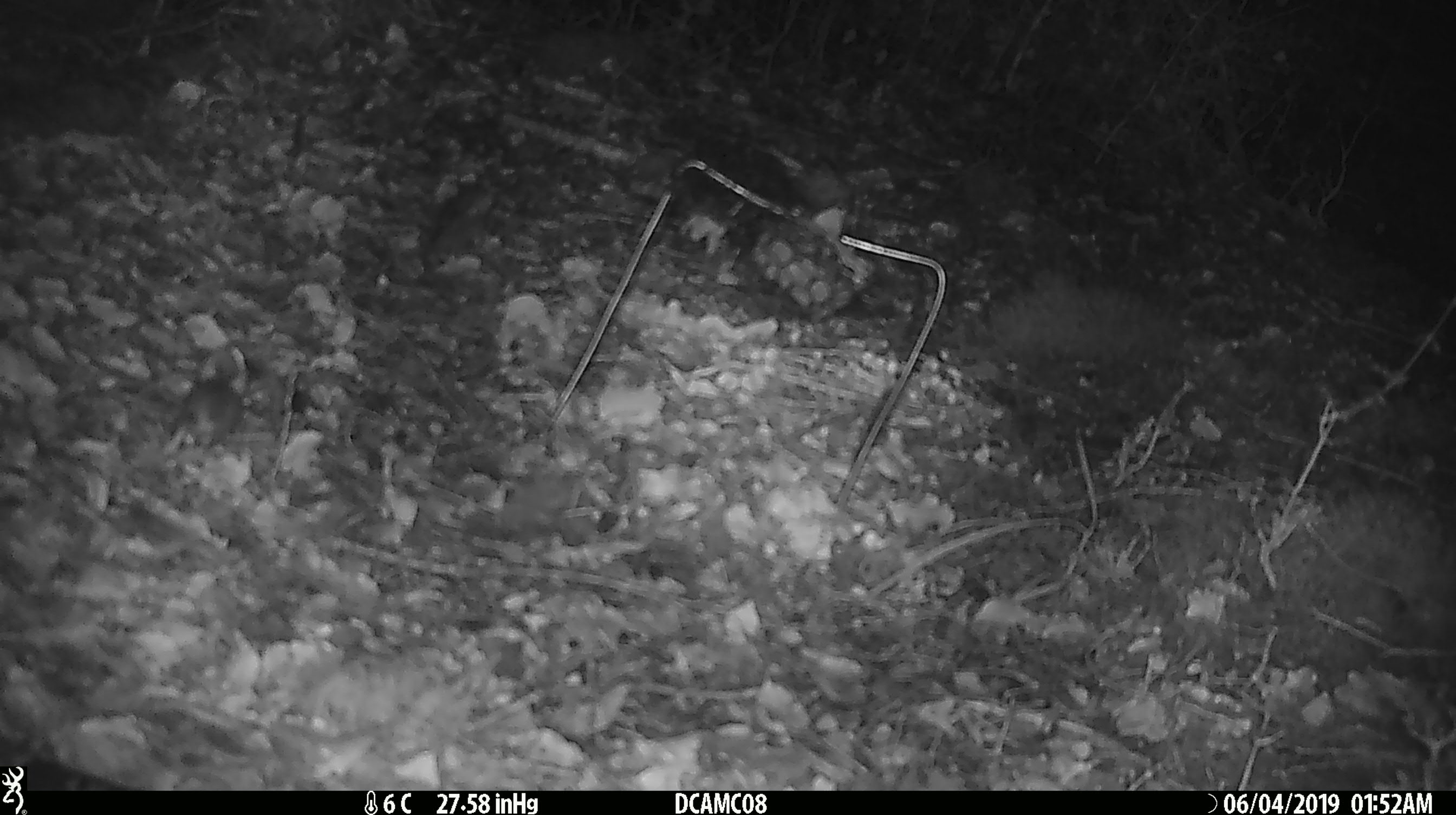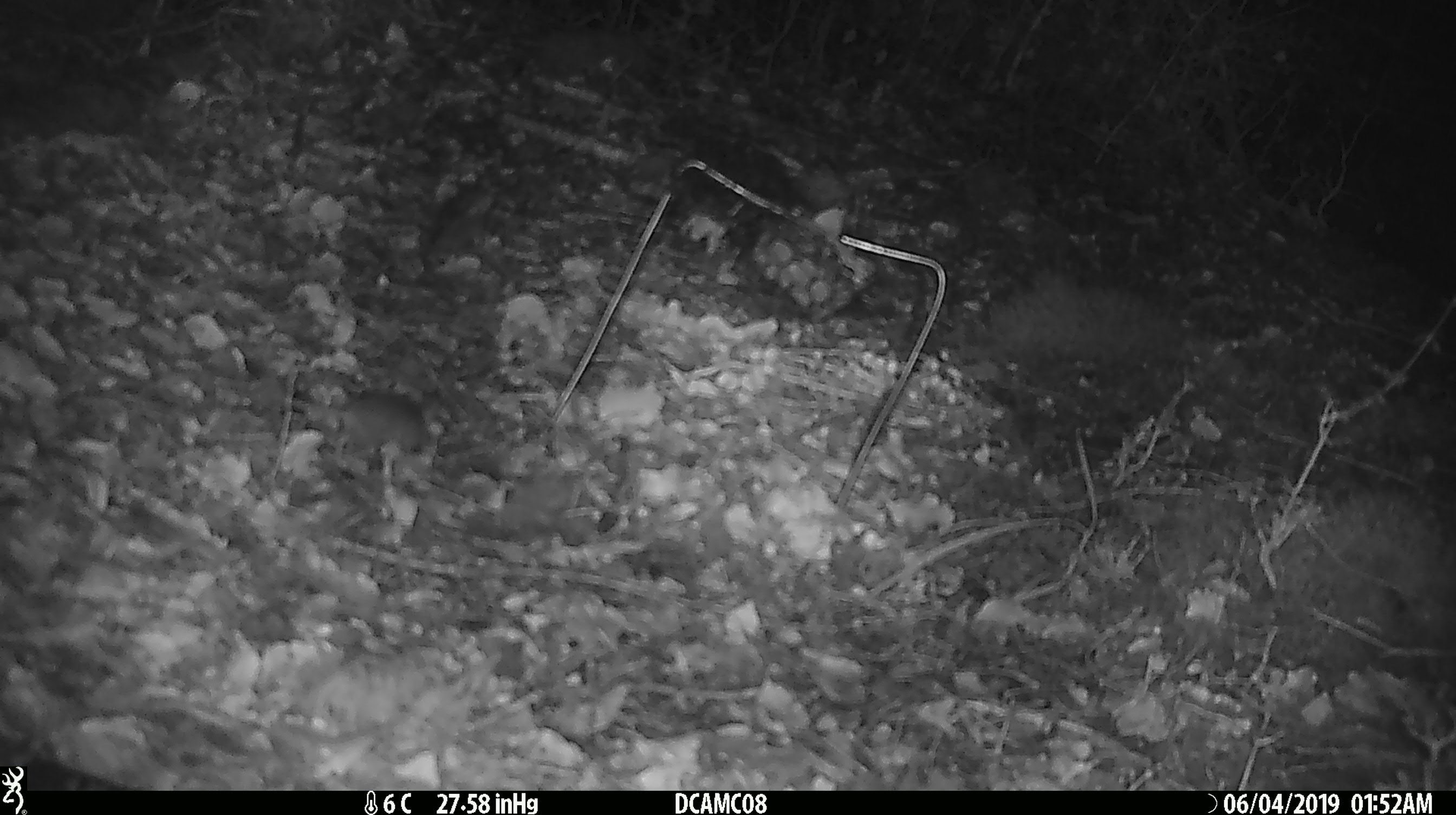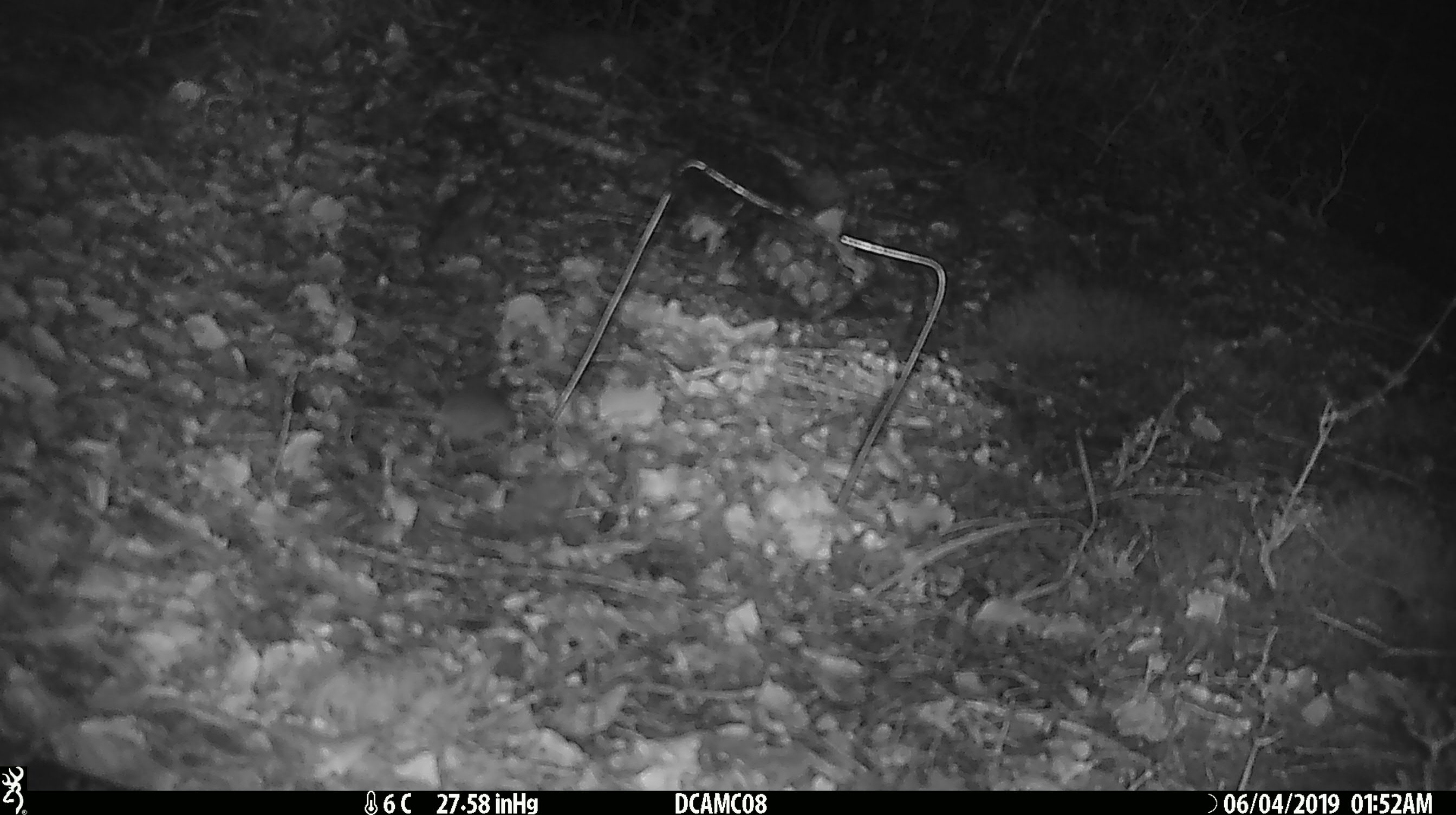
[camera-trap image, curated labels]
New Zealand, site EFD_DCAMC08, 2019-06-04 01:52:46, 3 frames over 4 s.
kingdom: Animalia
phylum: Chordata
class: Mammalia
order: Rodentia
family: Muridae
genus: Mus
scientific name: Mus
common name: mouse